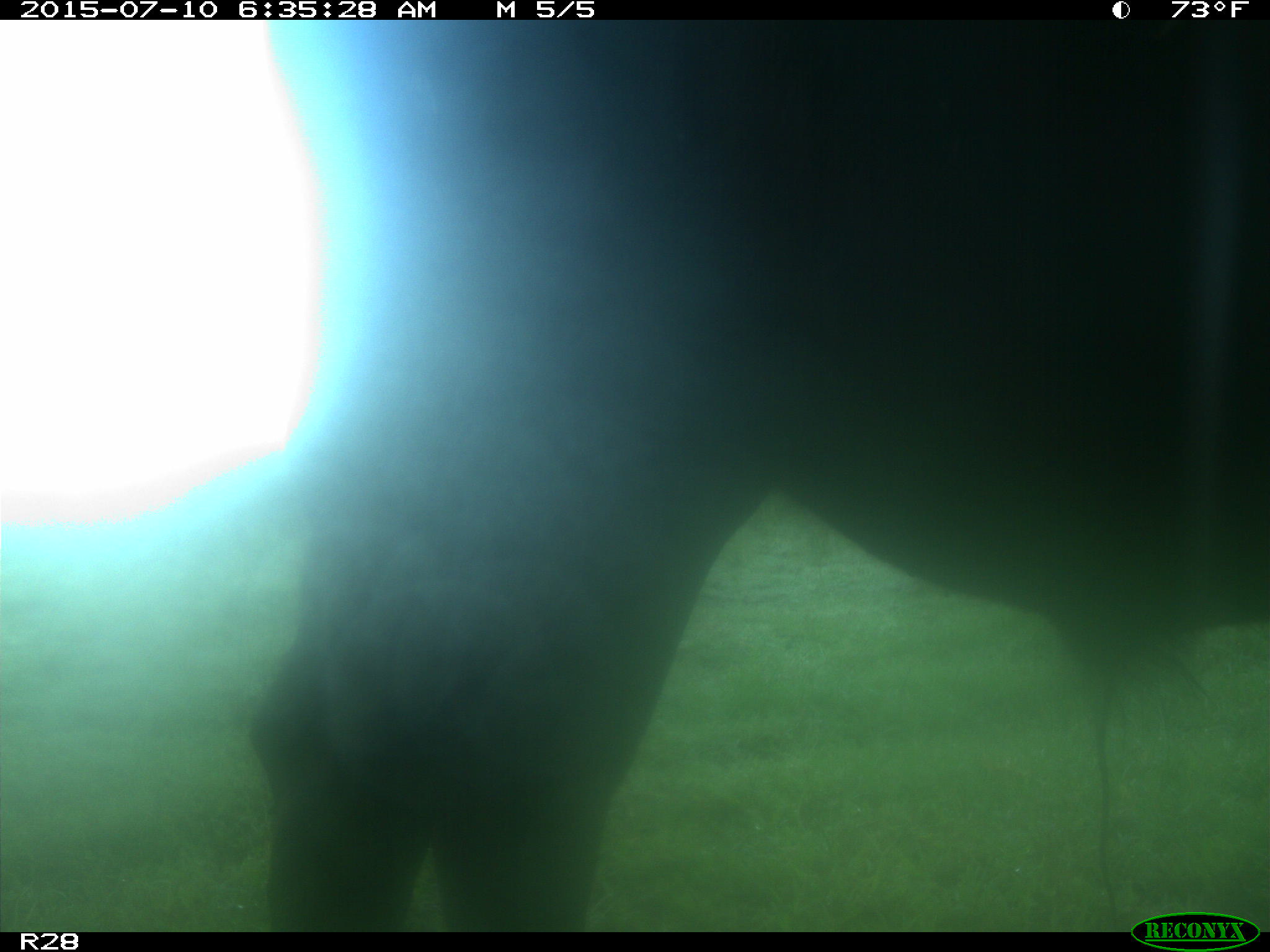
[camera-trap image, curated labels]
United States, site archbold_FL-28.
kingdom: Animalia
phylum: Chordata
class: Mammalia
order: Artiodactyla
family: Bovidae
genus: Bos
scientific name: Bos taurus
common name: domestic cow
Bos taurus (domestic cow).